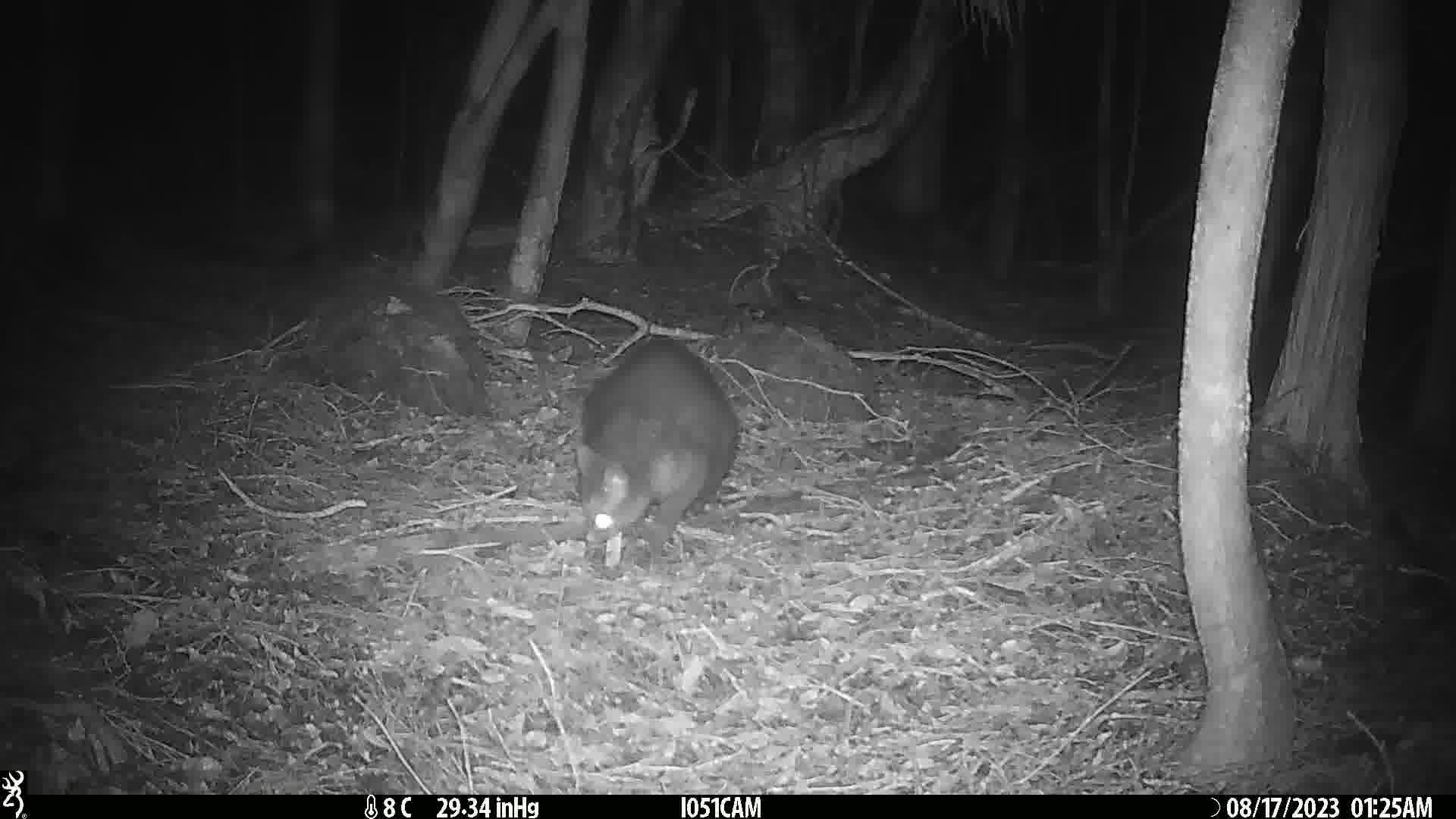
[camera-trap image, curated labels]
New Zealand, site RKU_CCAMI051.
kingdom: Animalia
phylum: Chordata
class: Mammalia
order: Diprotodontia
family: Phalangeridae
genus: Trichosurus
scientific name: Trichosurus vulpecula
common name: common brushtail possum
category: possum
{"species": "possum (common brushtail possum) (Trichosurus vulpecula)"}